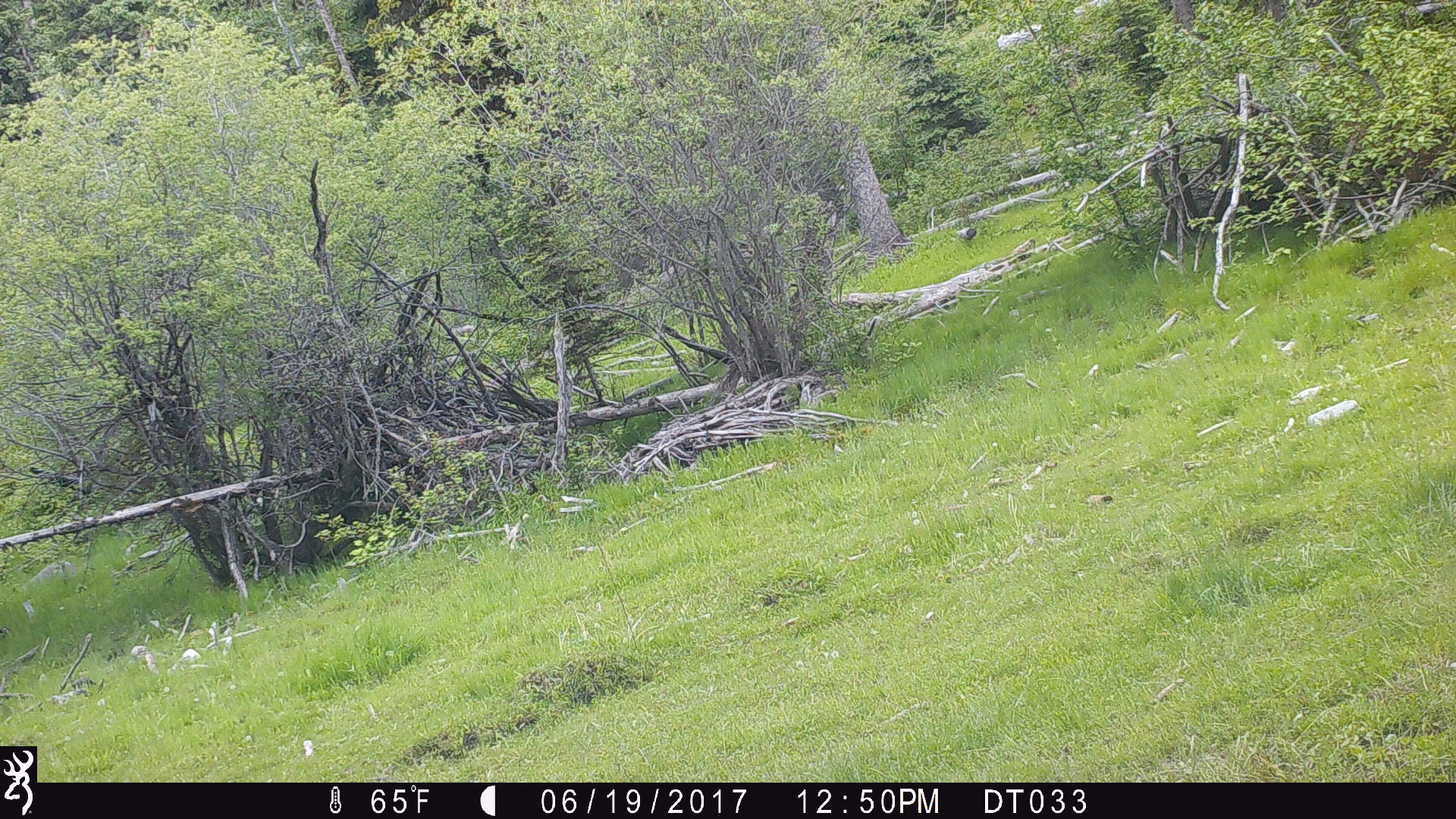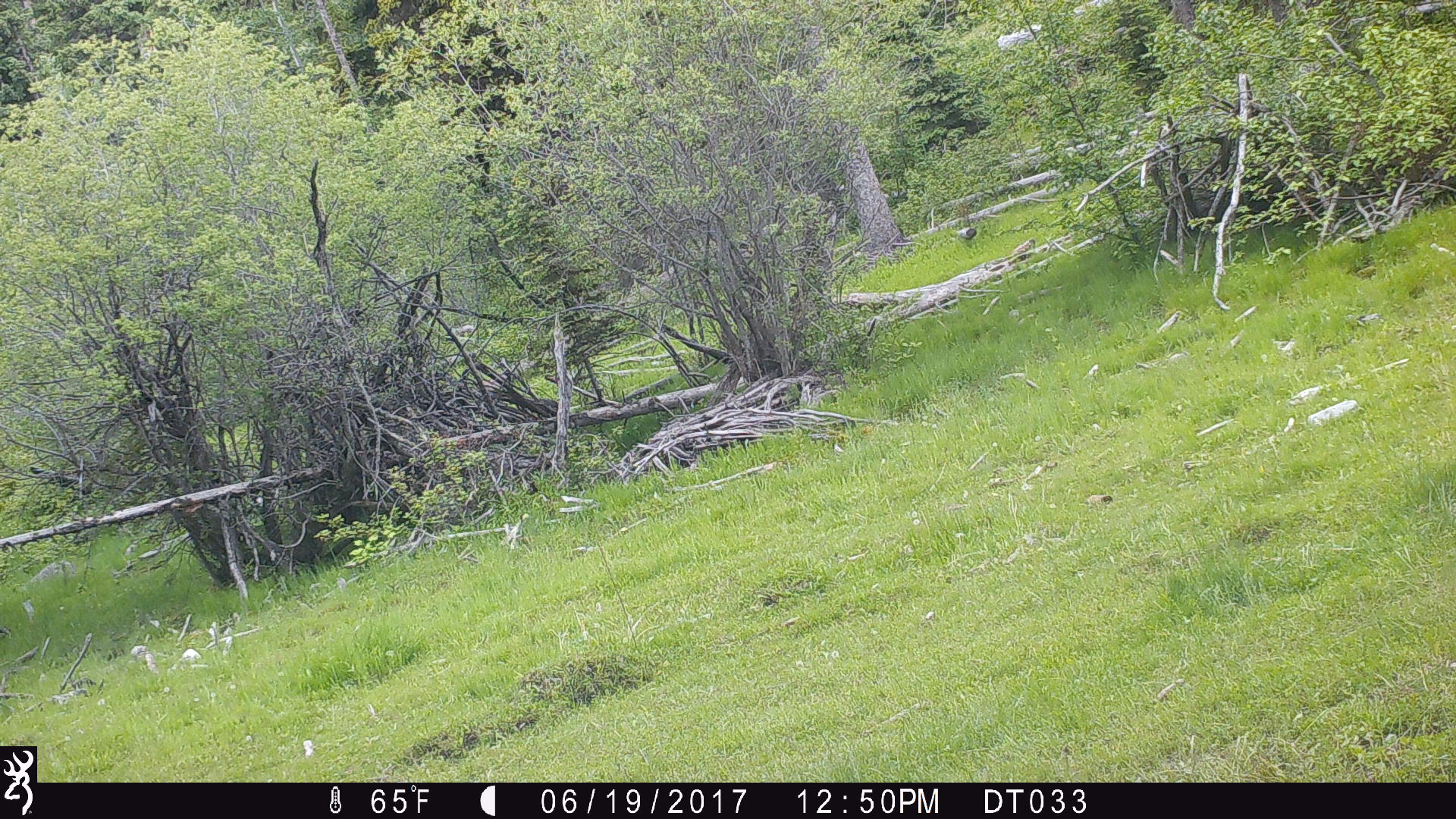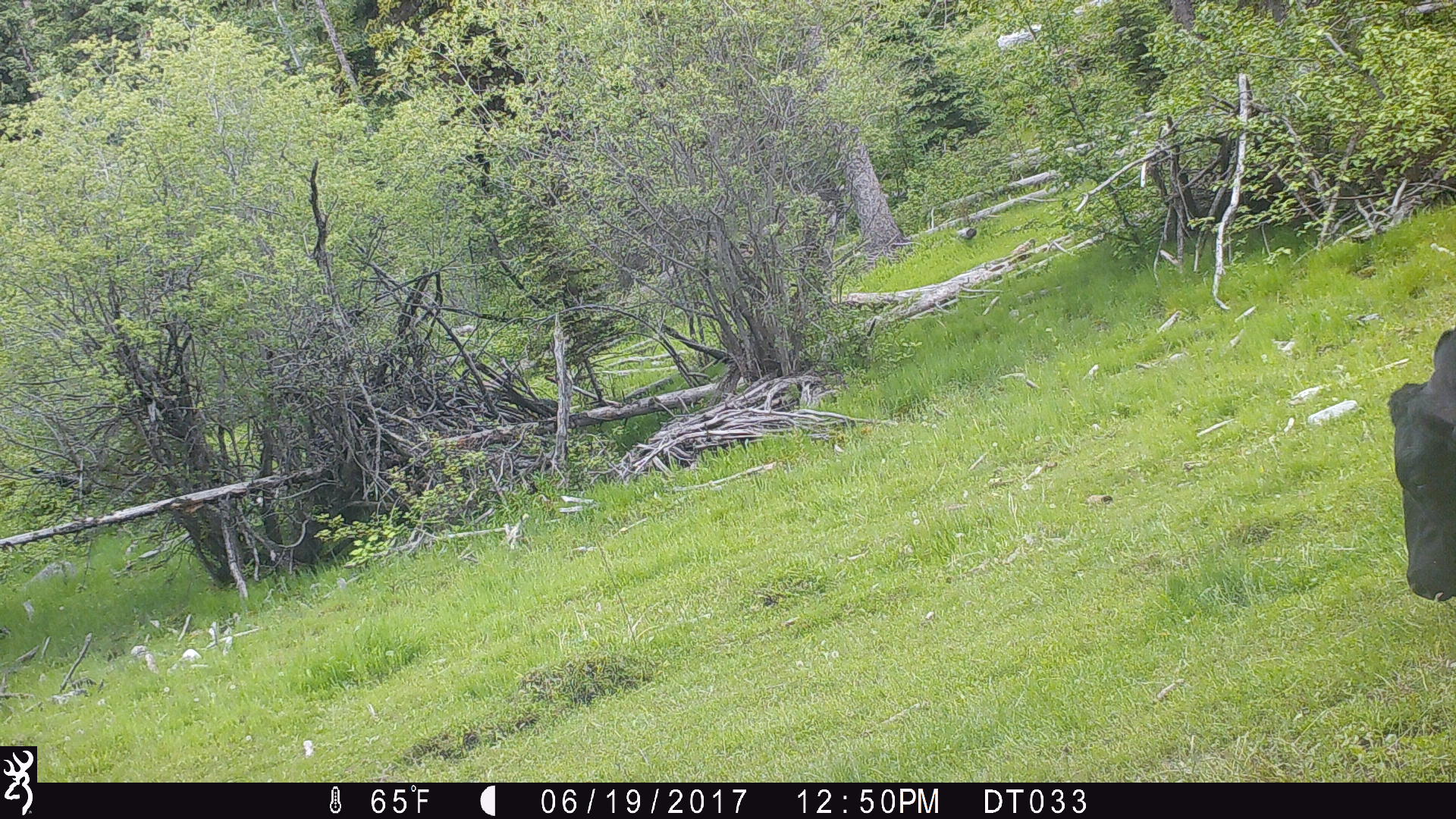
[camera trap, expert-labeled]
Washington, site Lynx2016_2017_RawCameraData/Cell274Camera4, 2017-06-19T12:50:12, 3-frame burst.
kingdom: Animalia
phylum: Chordata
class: Mammalia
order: Artiodactyla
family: Bovidae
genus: Bos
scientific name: Bos taurus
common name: domestic cattle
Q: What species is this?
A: Domestic cattle (Bos taurus).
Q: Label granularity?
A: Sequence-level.